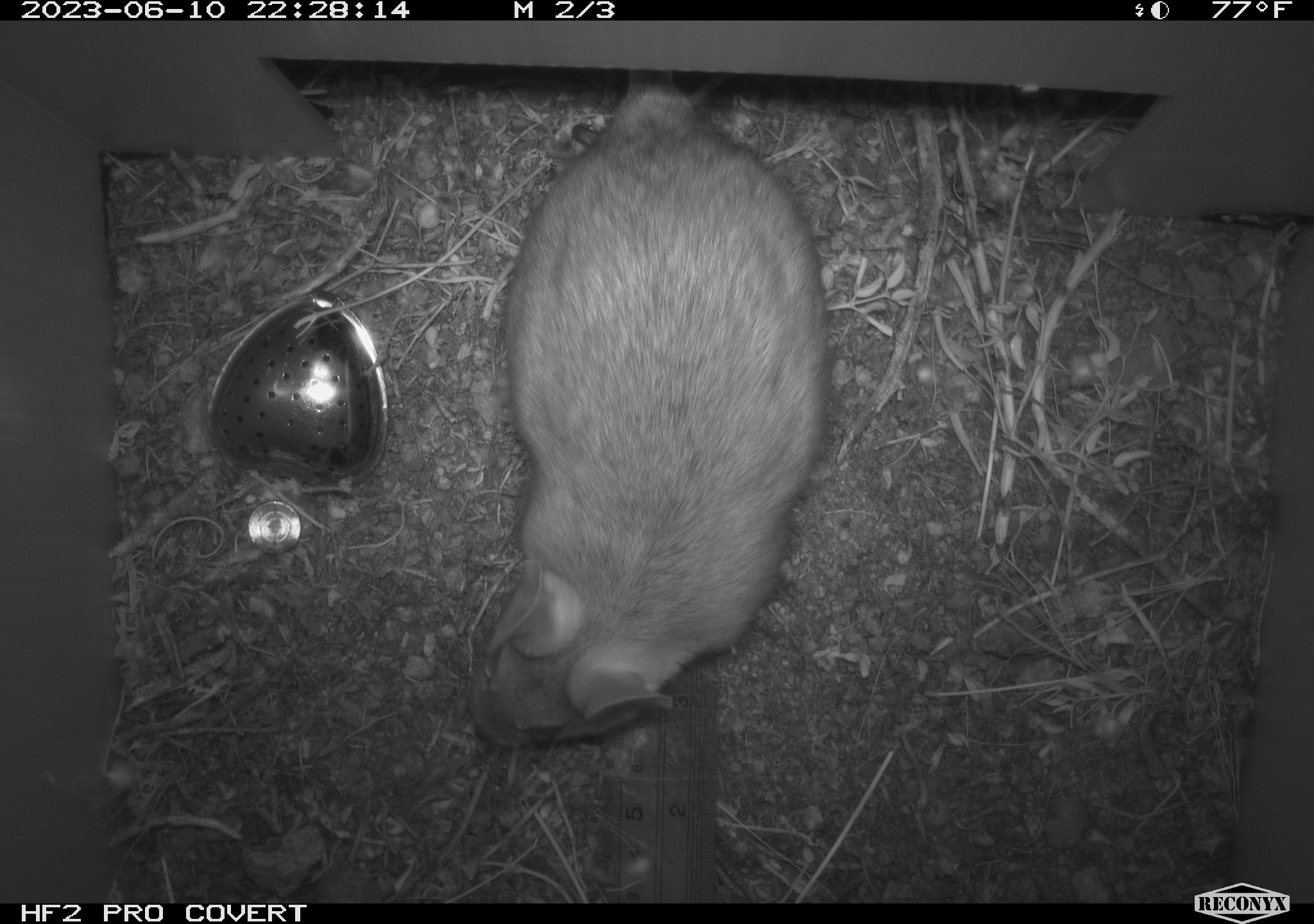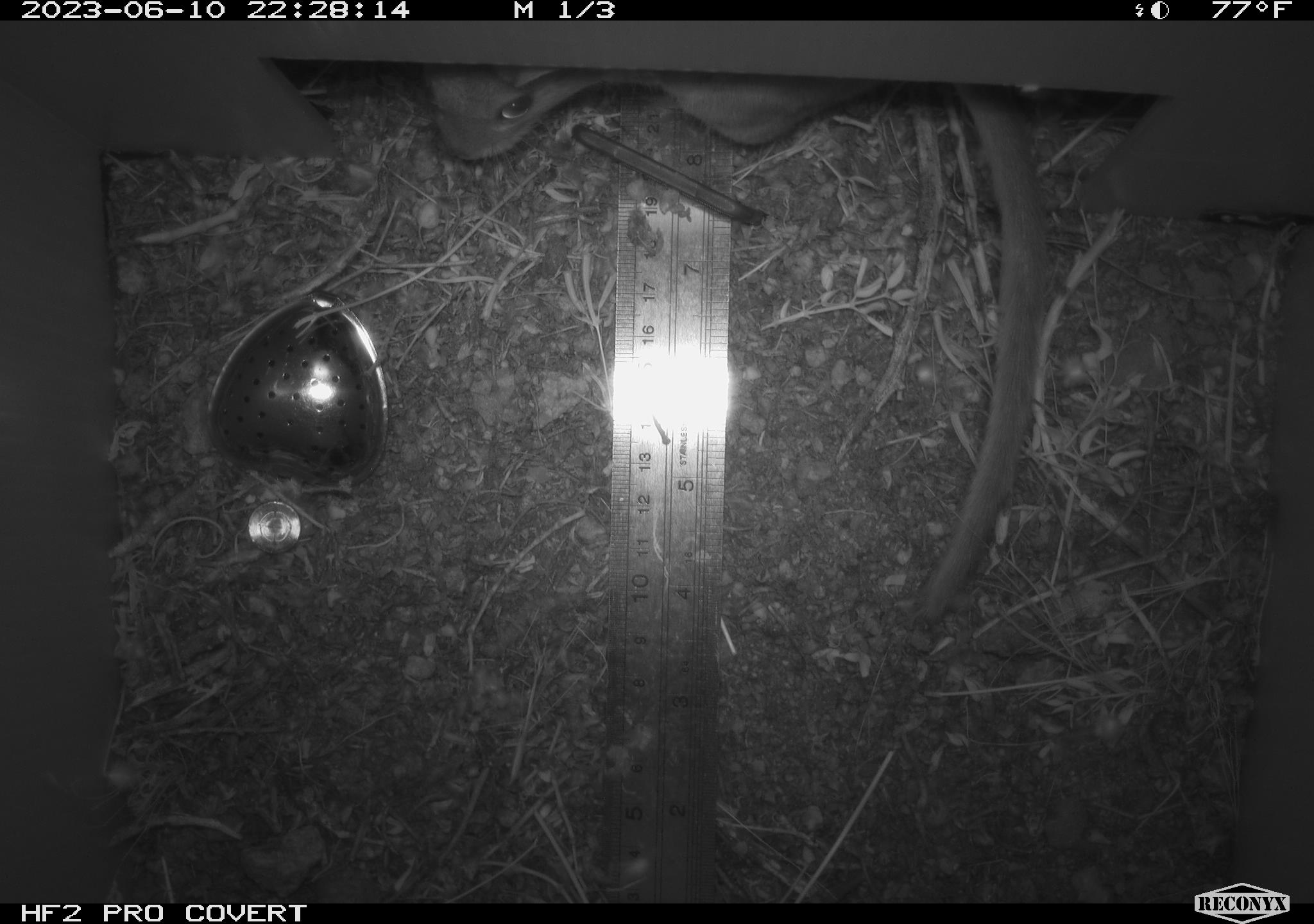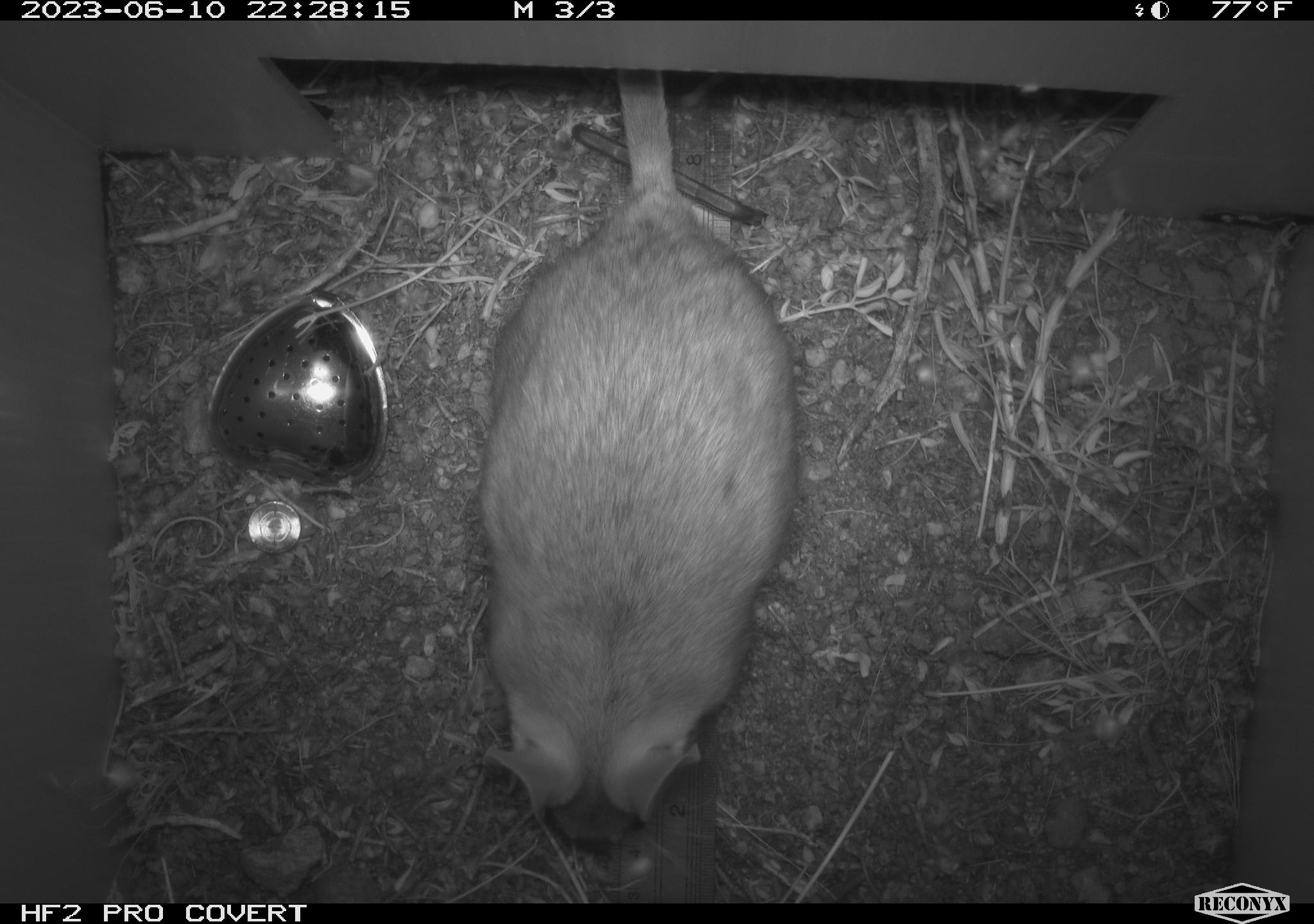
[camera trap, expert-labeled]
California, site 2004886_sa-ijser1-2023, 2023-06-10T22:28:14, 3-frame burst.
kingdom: Animalia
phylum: Chordata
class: Mammalia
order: Rodentia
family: Cricetidae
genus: Neotoma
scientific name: Neotoma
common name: pack rat or woodrat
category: neotoma species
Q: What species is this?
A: Neotoma species (pack rat or woodrat) (Neotoma).